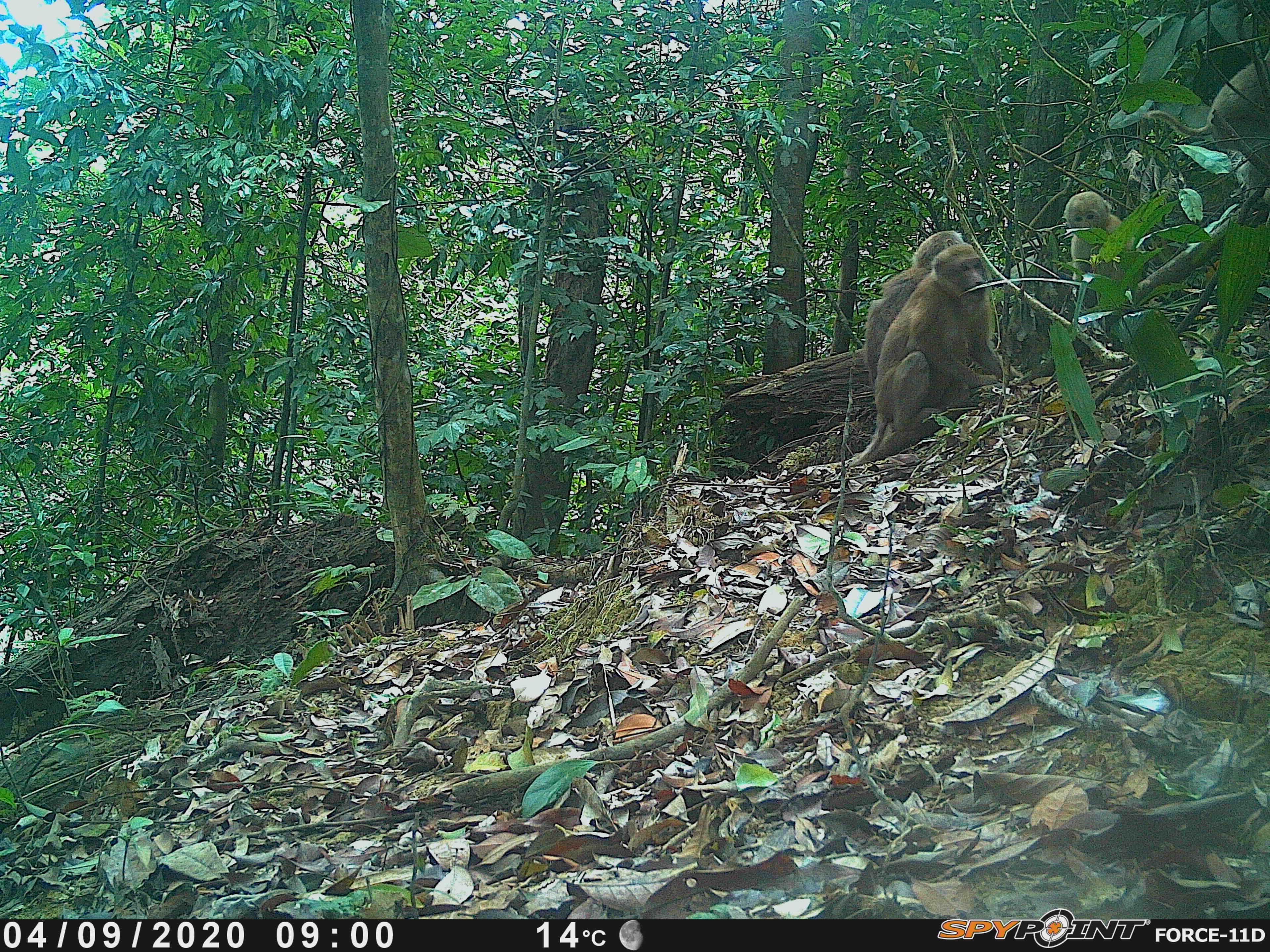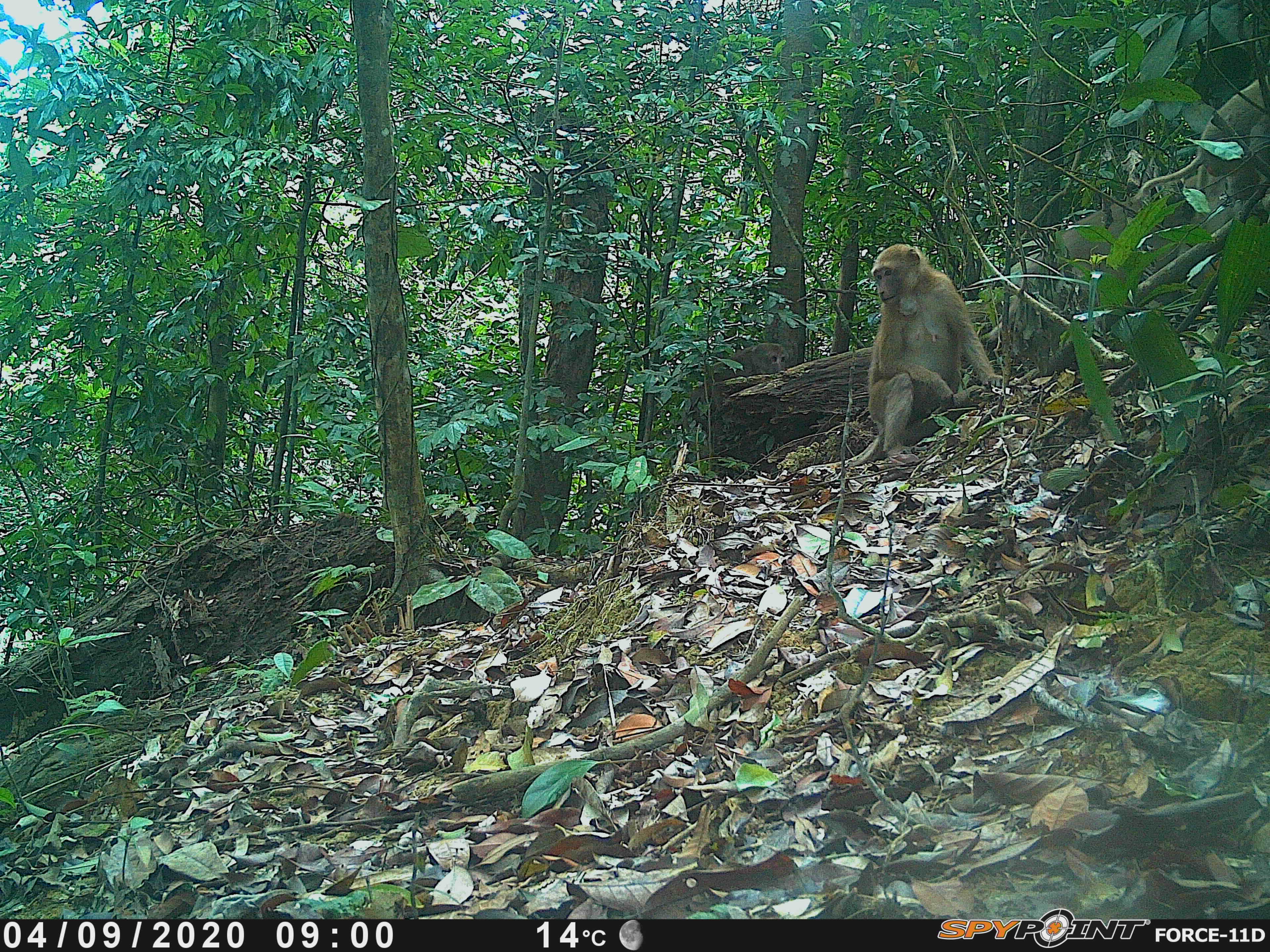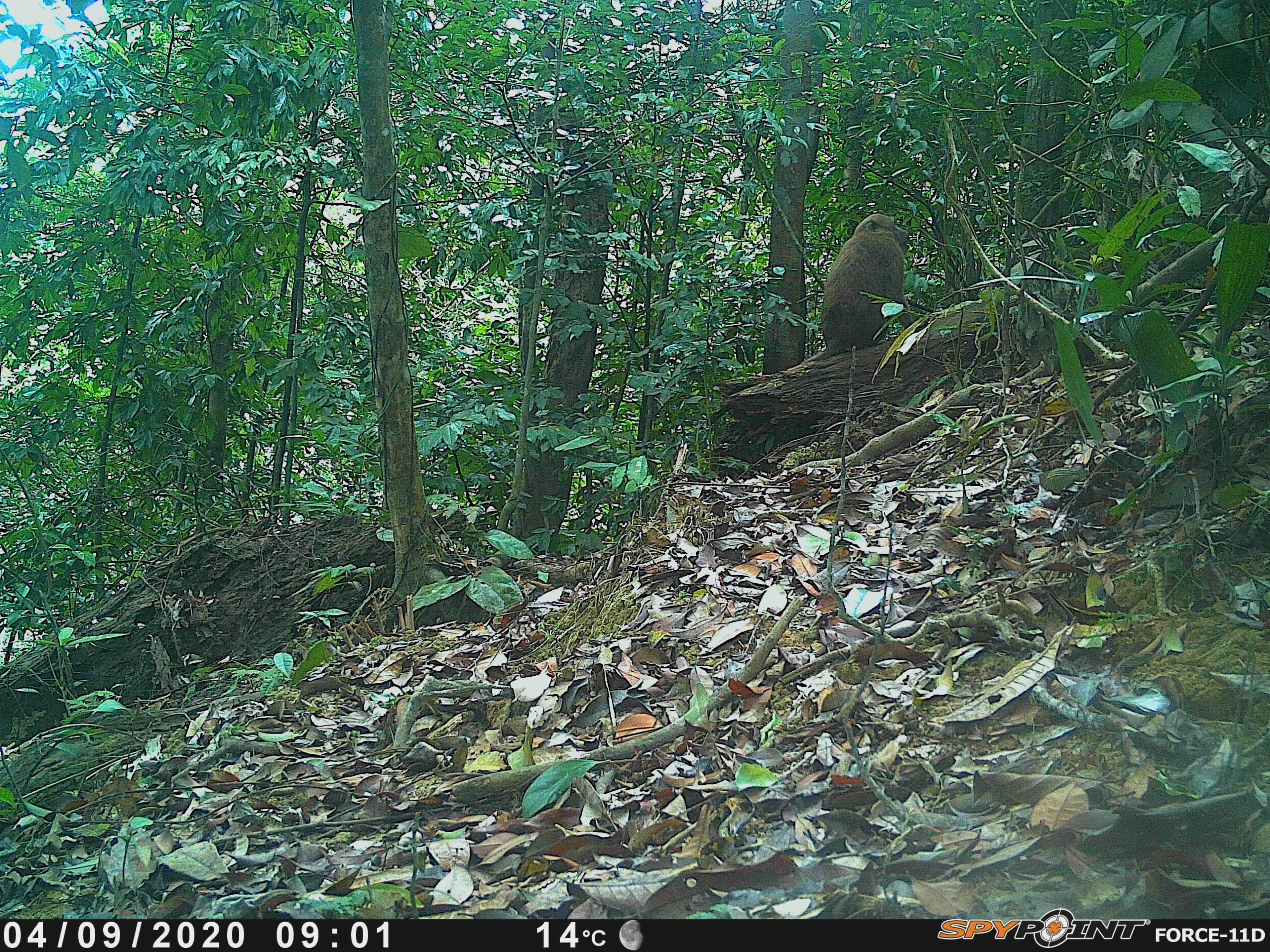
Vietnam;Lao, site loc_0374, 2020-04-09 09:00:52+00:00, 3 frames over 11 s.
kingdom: Animalia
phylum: Chordata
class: Mammalia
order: Primates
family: Cercopithecidae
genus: Macaca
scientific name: Macaca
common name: macaques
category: assam or rhesus macaque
Assam or rhesus macaque (macaques) (Macaca). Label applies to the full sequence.